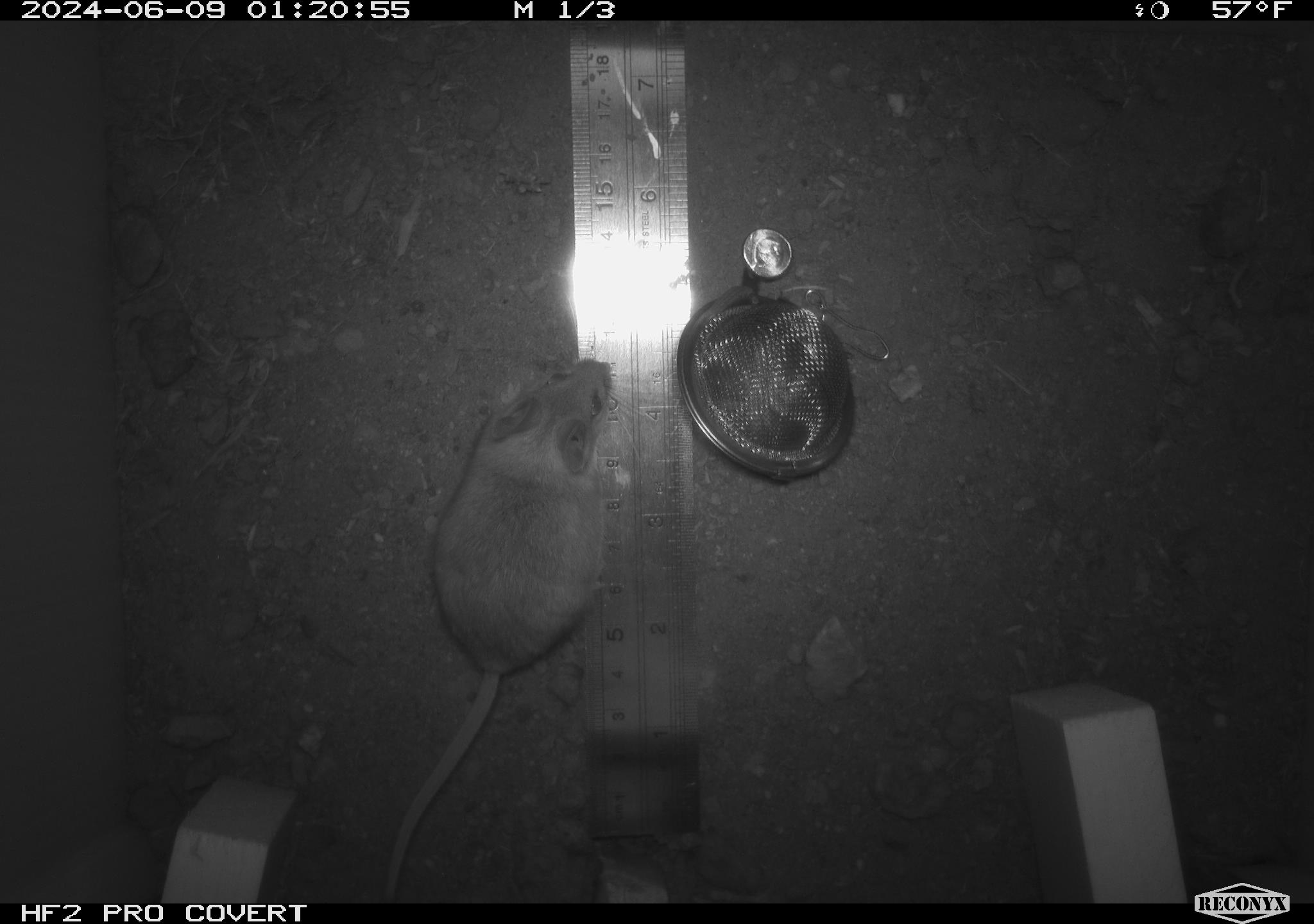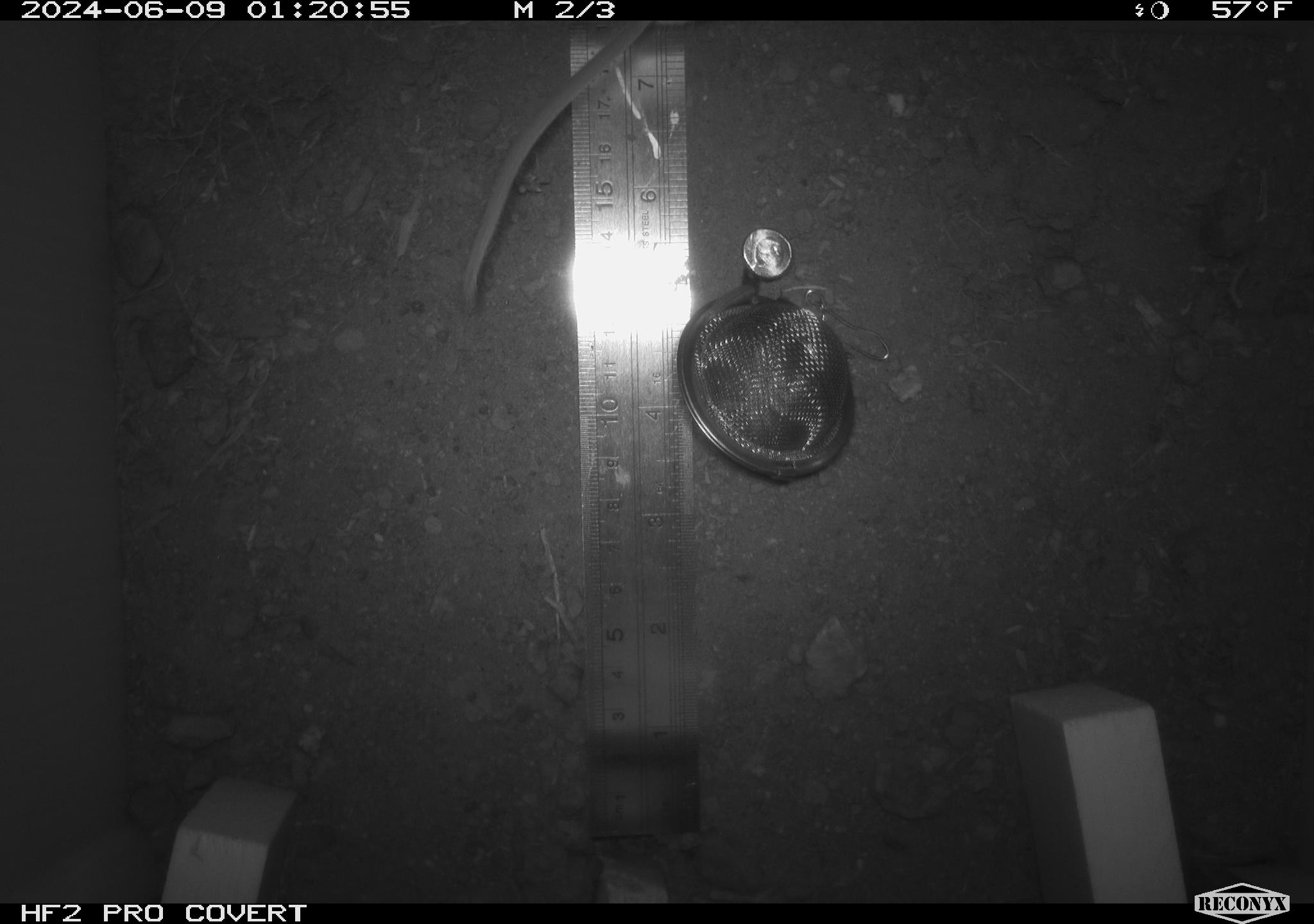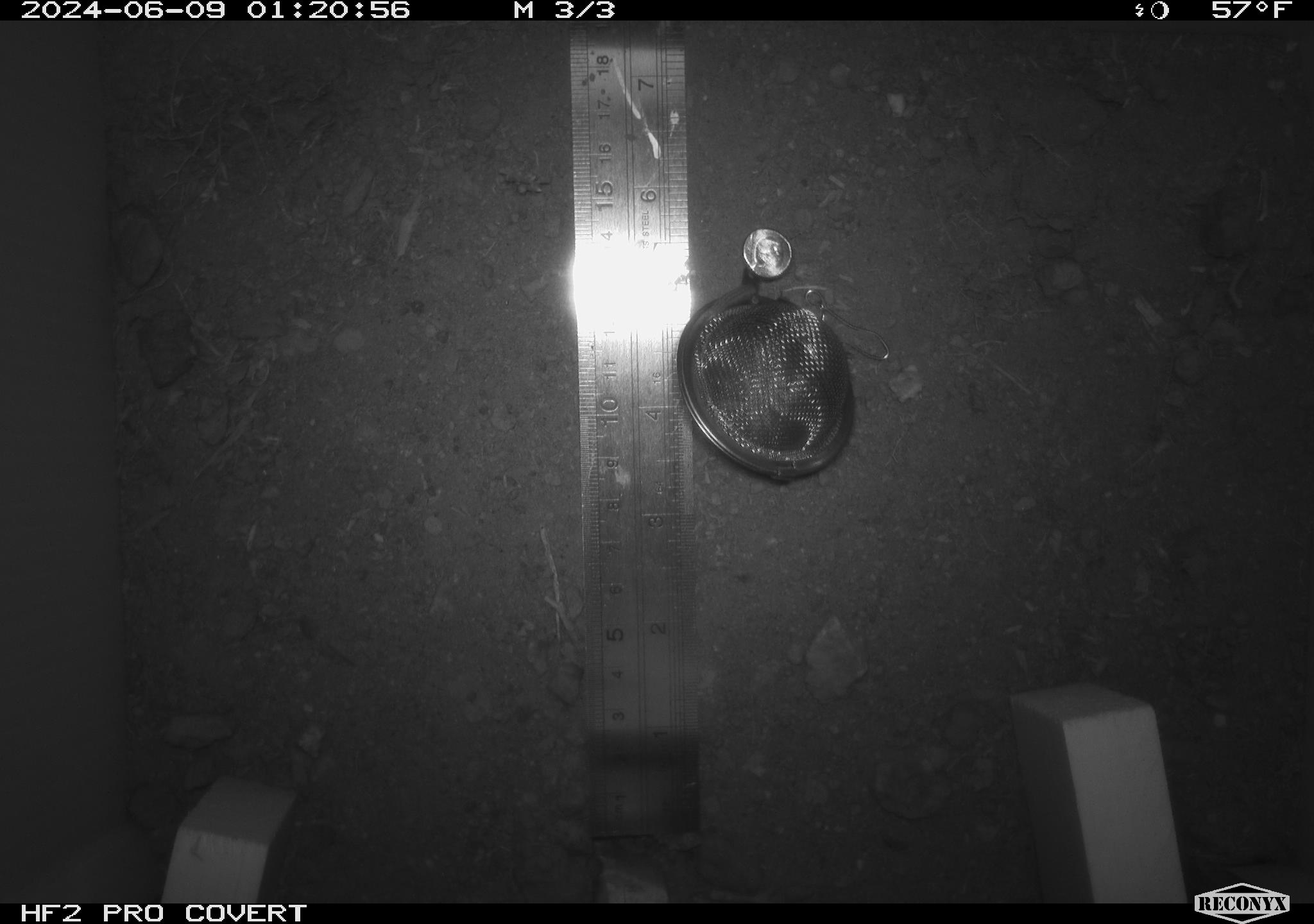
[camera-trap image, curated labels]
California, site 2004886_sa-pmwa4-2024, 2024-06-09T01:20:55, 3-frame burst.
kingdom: Animalia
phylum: Chordata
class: Mammalia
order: Rodentia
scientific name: Rodentia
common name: mouse species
Mouse species (Rodentia).